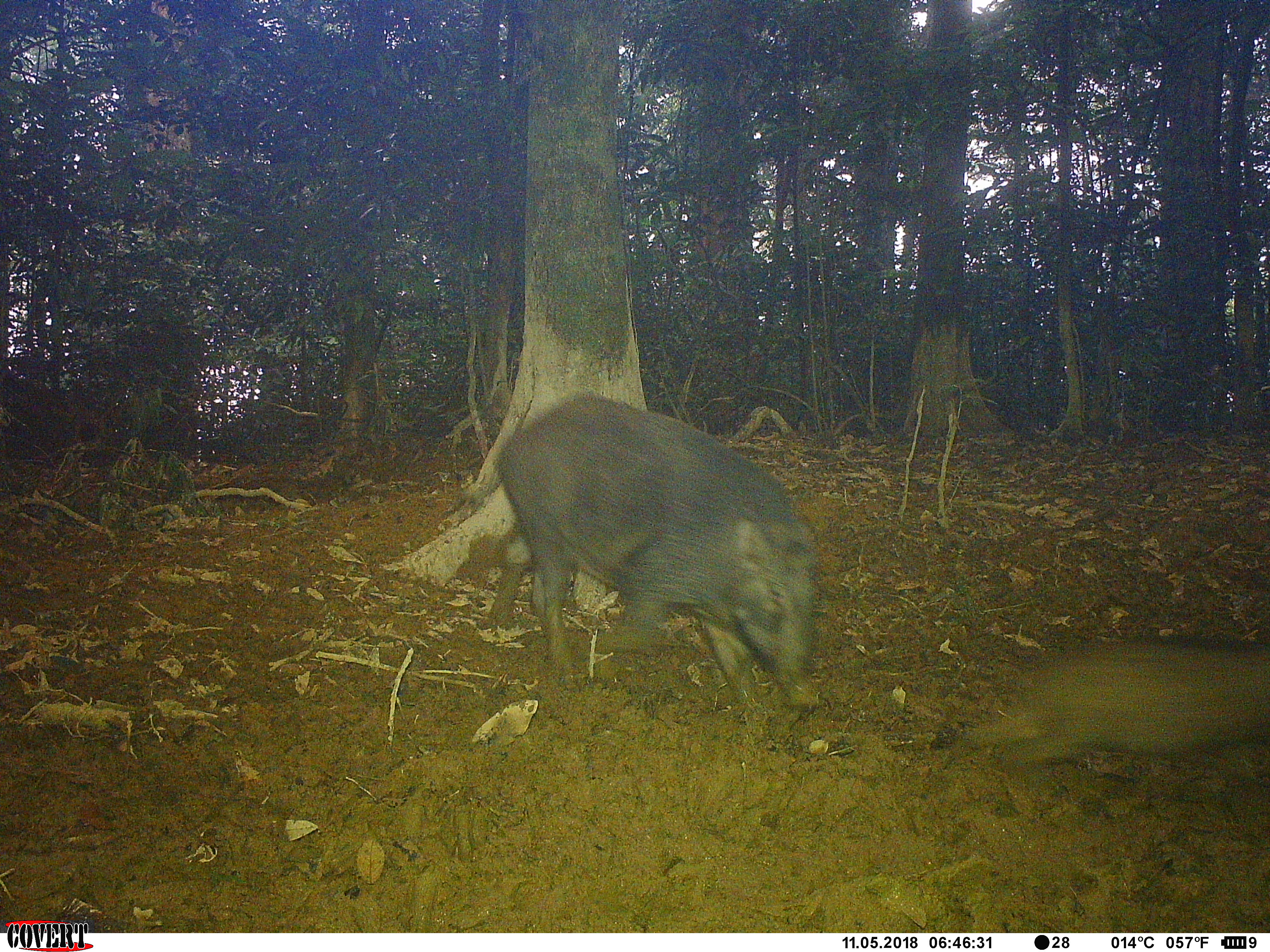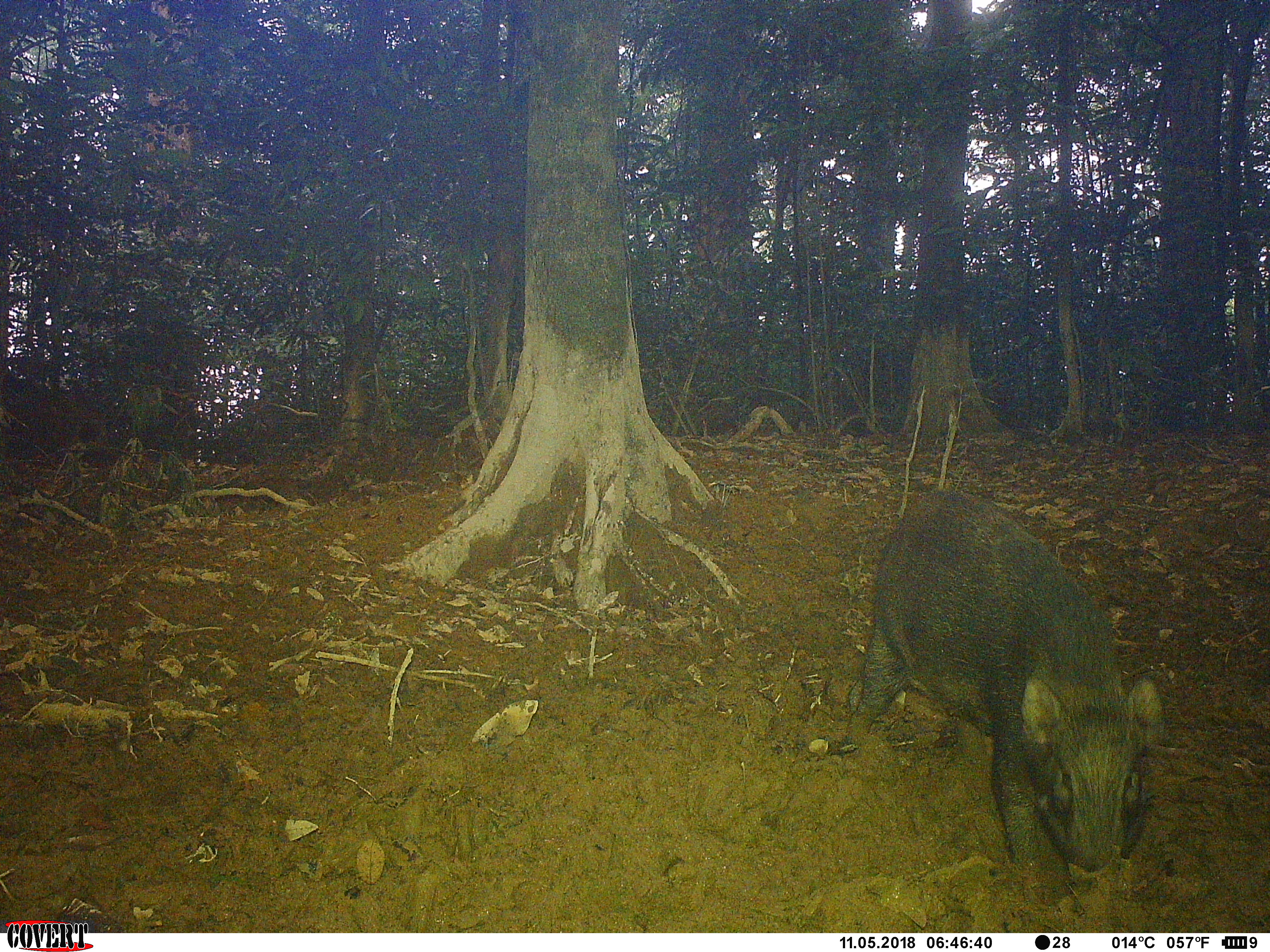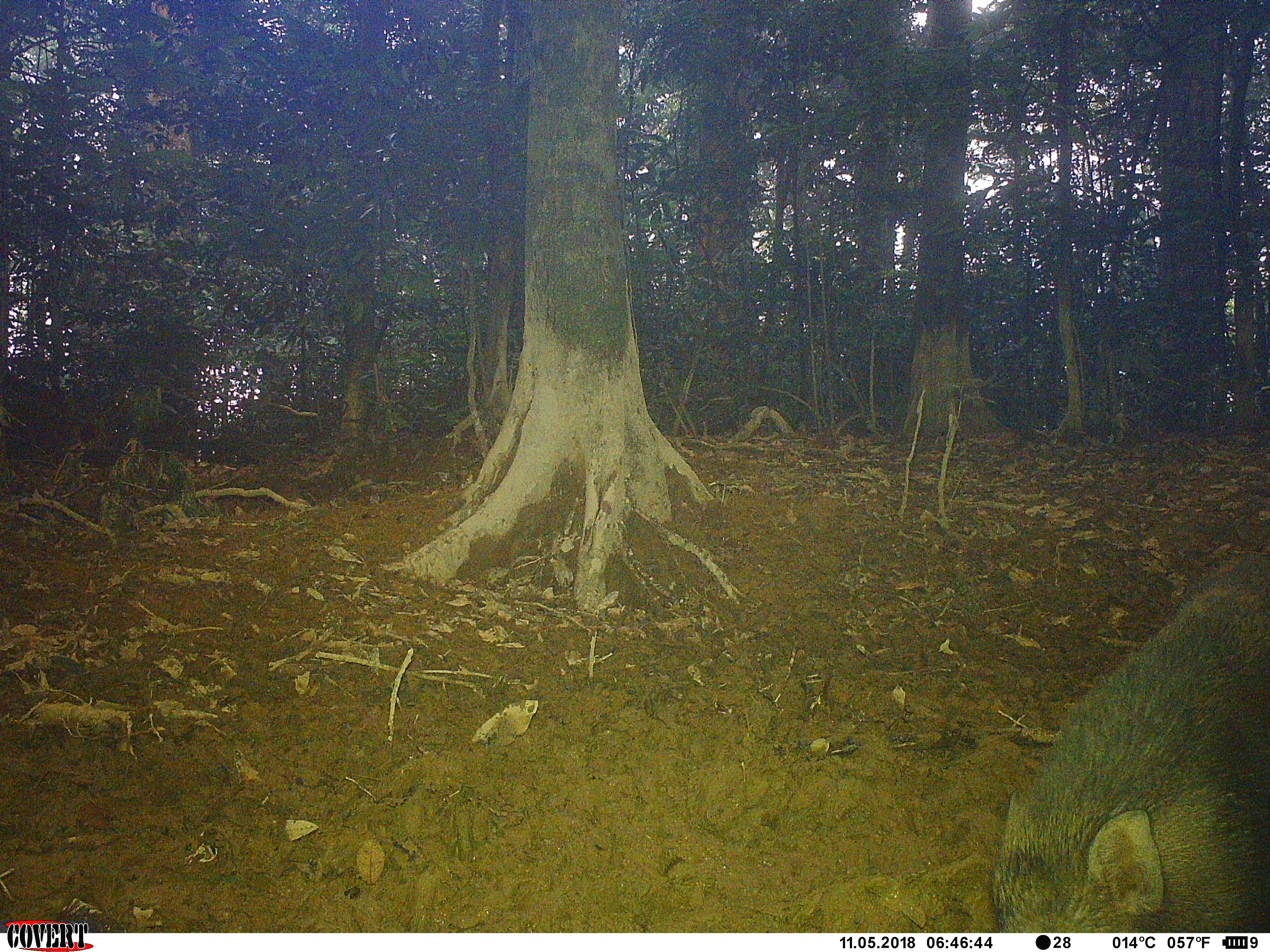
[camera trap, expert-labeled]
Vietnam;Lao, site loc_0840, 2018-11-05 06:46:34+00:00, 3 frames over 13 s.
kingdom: Animalia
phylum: Chordata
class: Mammalia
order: Artiodactyla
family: Suidae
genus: Sus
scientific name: Sus scrofa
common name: eurasian wild pig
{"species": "eurasian wild pig (Sus scrofa)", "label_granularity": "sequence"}